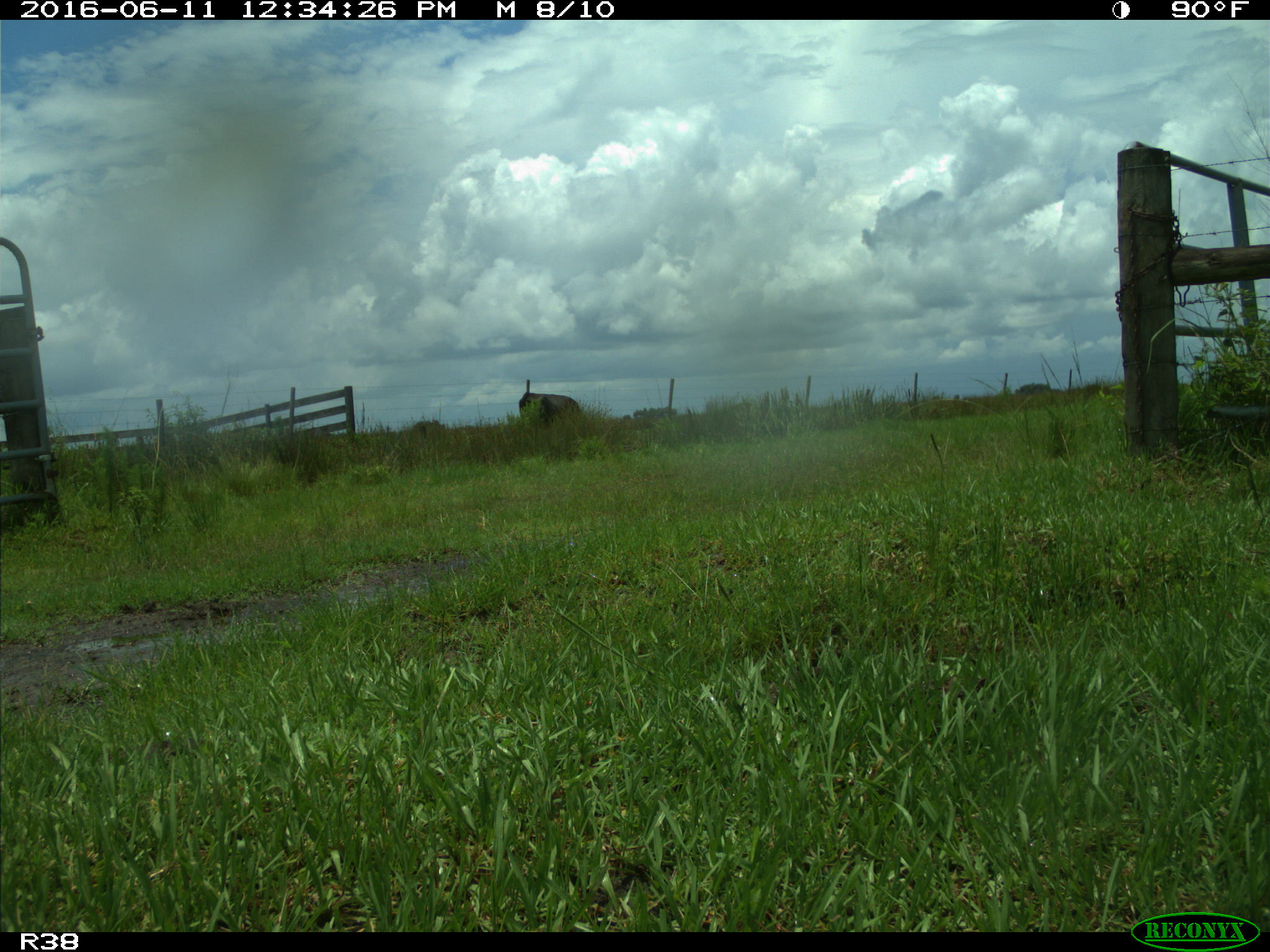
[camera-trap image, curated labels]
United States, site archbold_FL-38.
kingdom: Animalia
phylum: Chordata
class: Mammalia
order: Artiodactyla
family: Bovidae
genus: Bos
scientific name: Bos taurus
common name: domestic cow